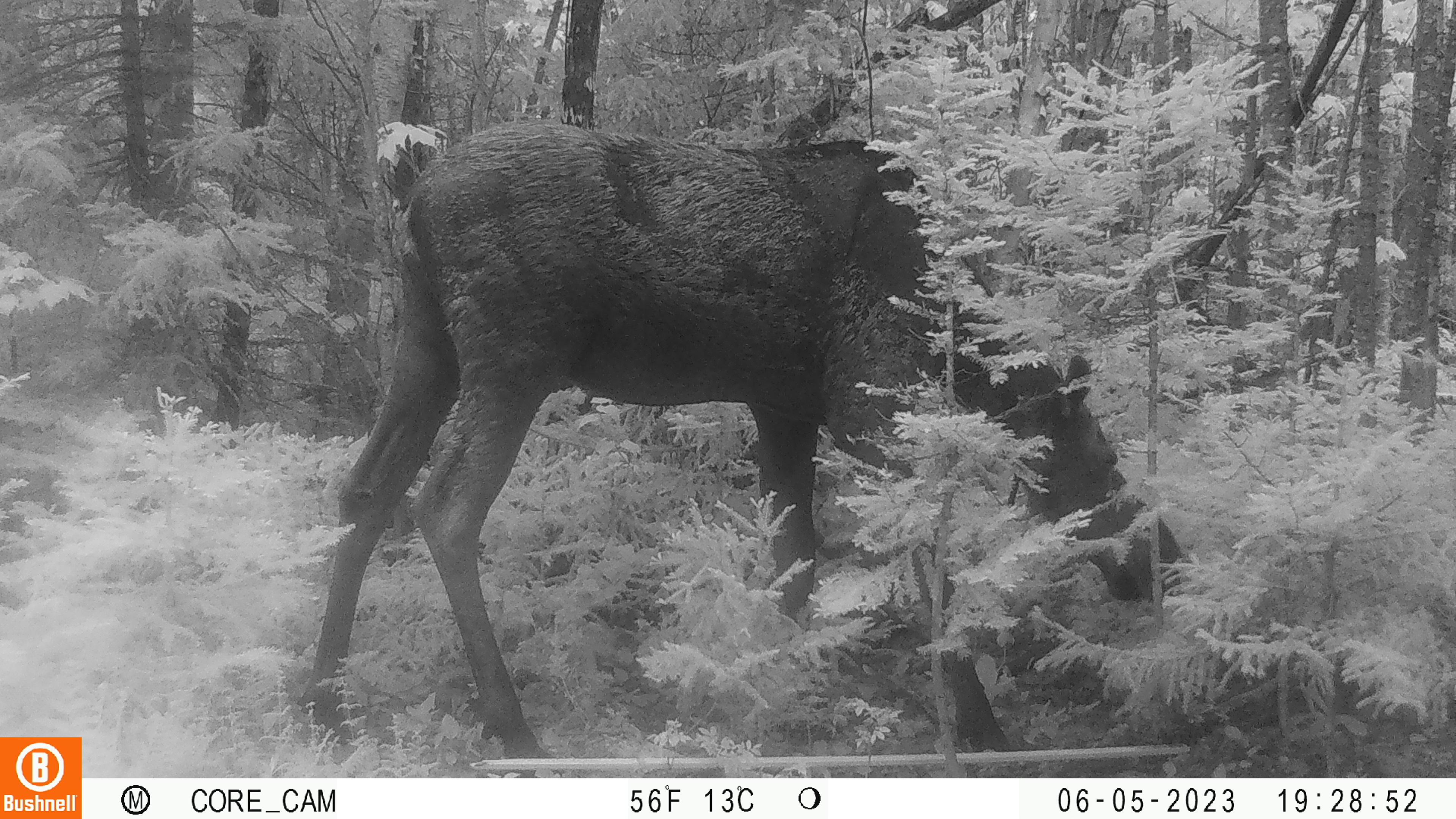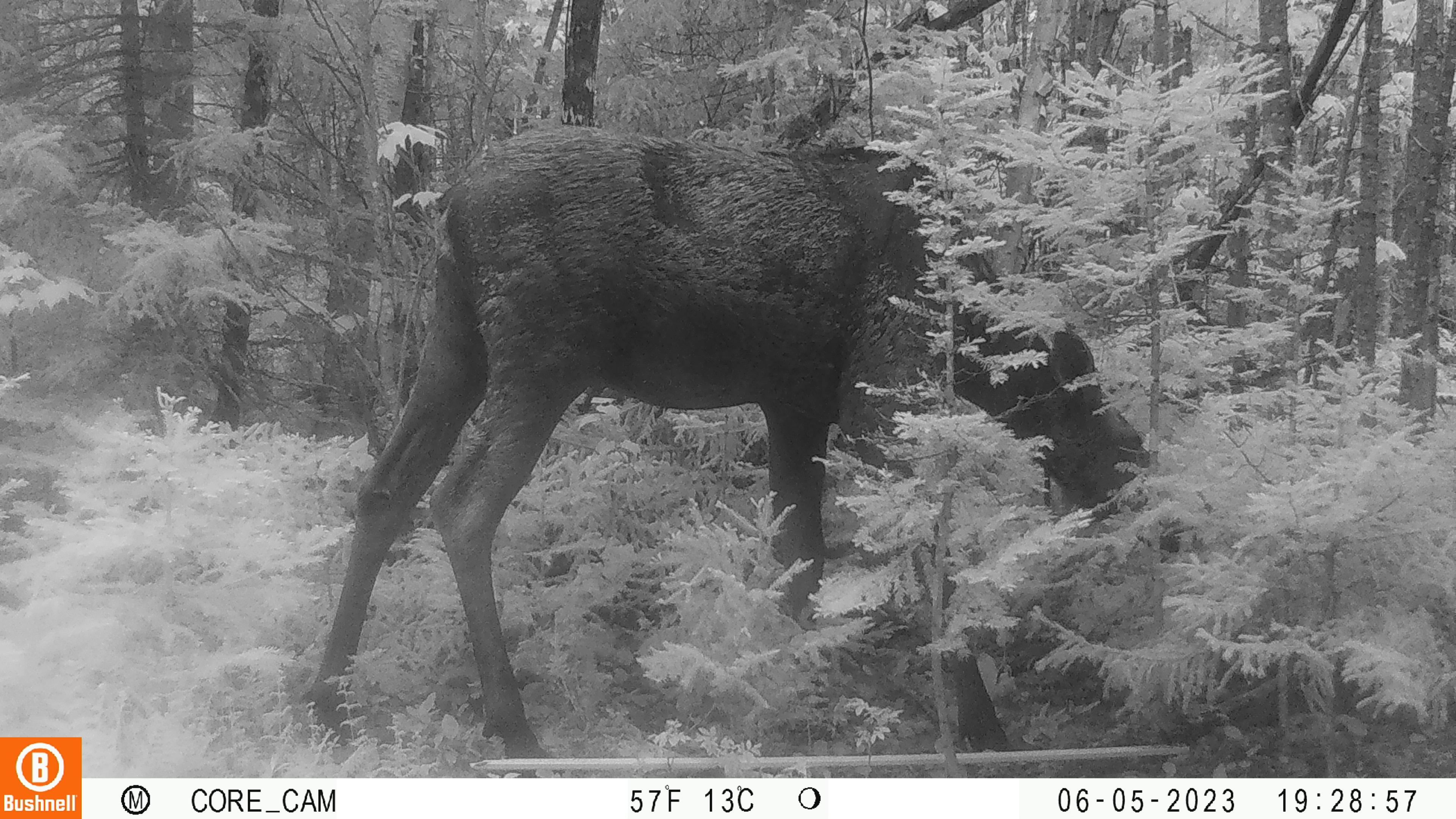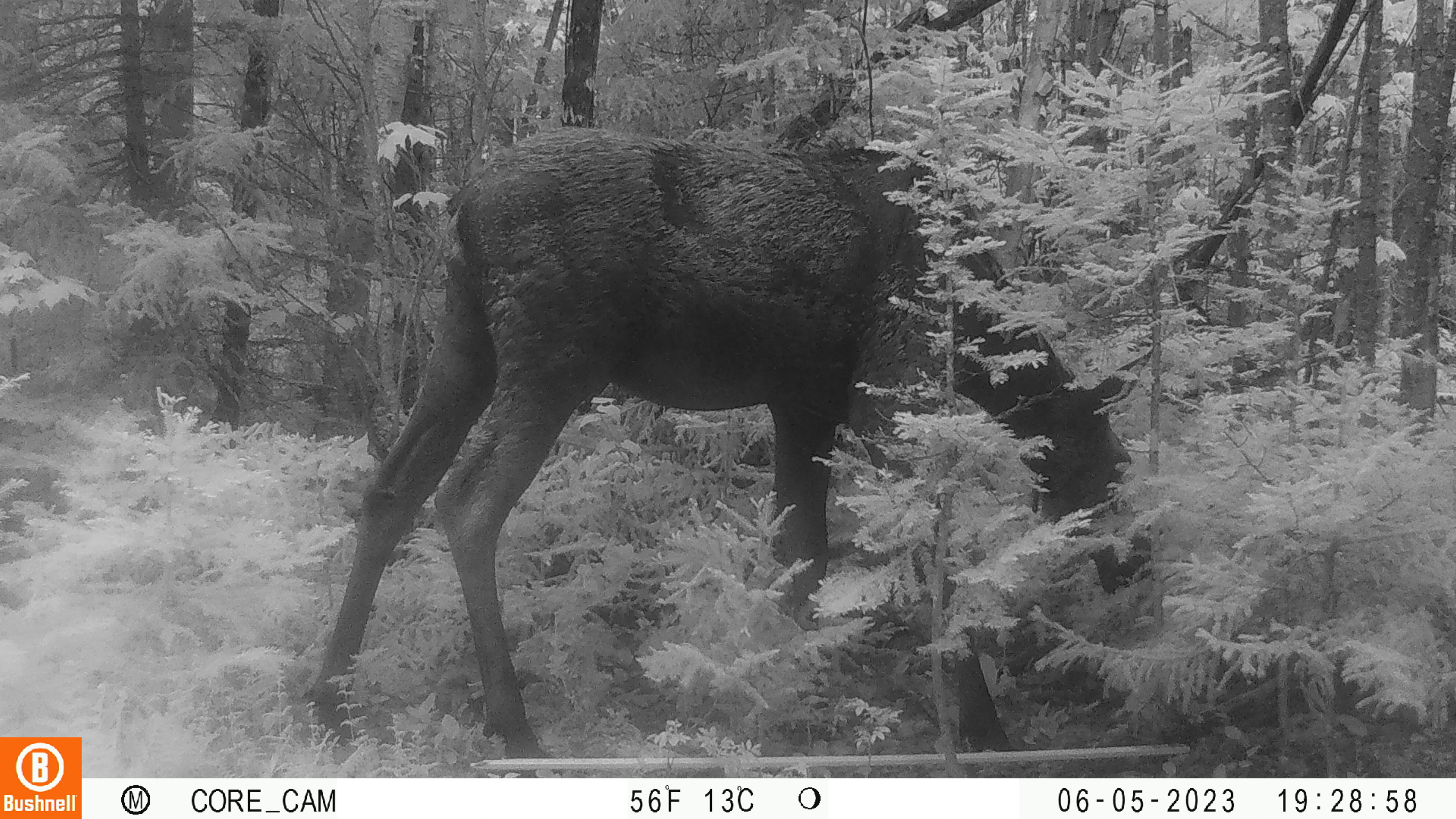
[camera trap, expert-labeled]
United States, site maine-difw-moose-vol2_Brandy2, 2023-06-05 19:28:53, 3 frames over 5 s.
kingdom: Animalia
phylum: Chordata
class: Mammalia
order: Artiodactyla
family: Cervidae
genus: Alces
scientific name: Alces alces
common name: moose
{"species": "moose (Alces alces)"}